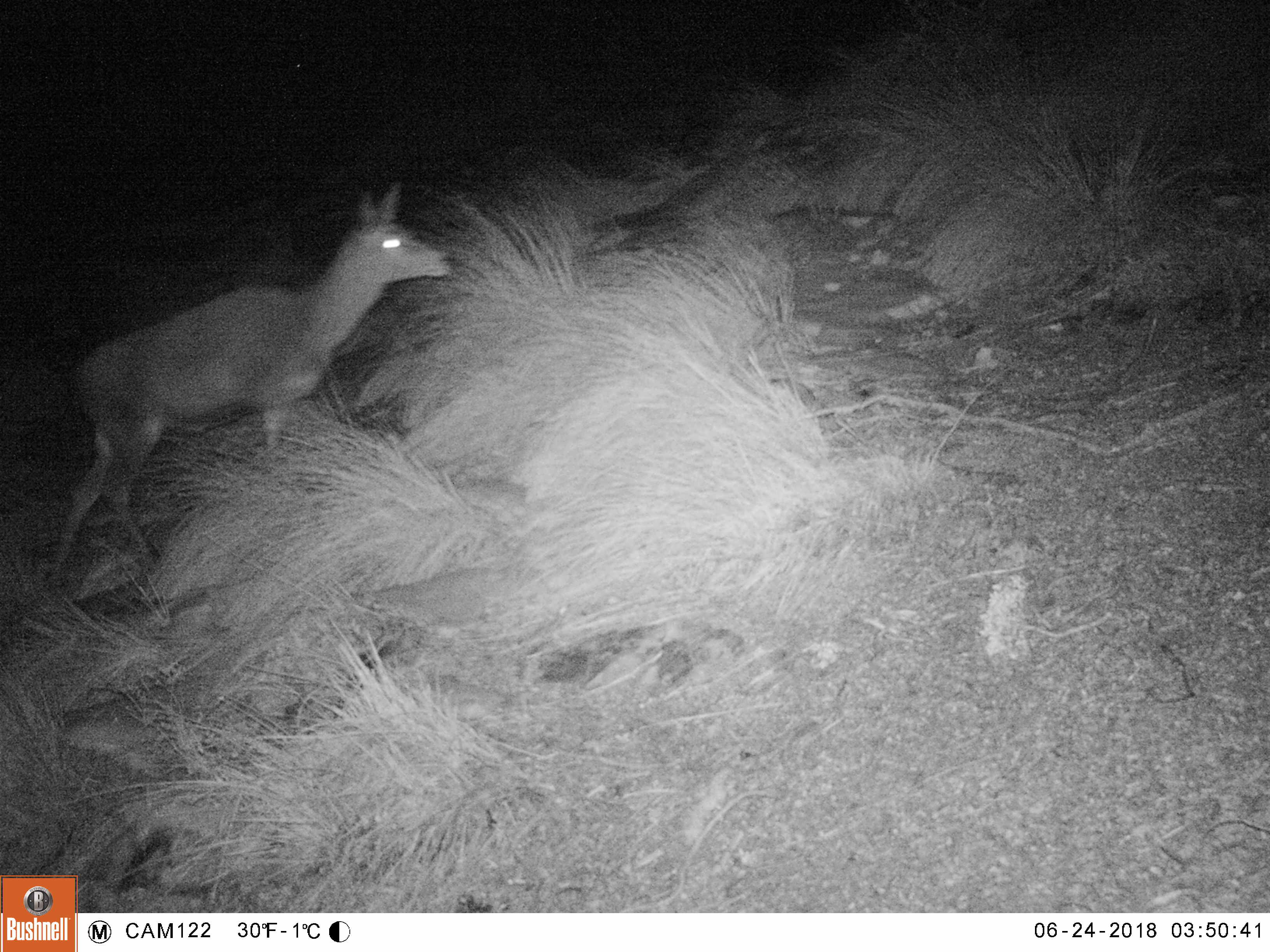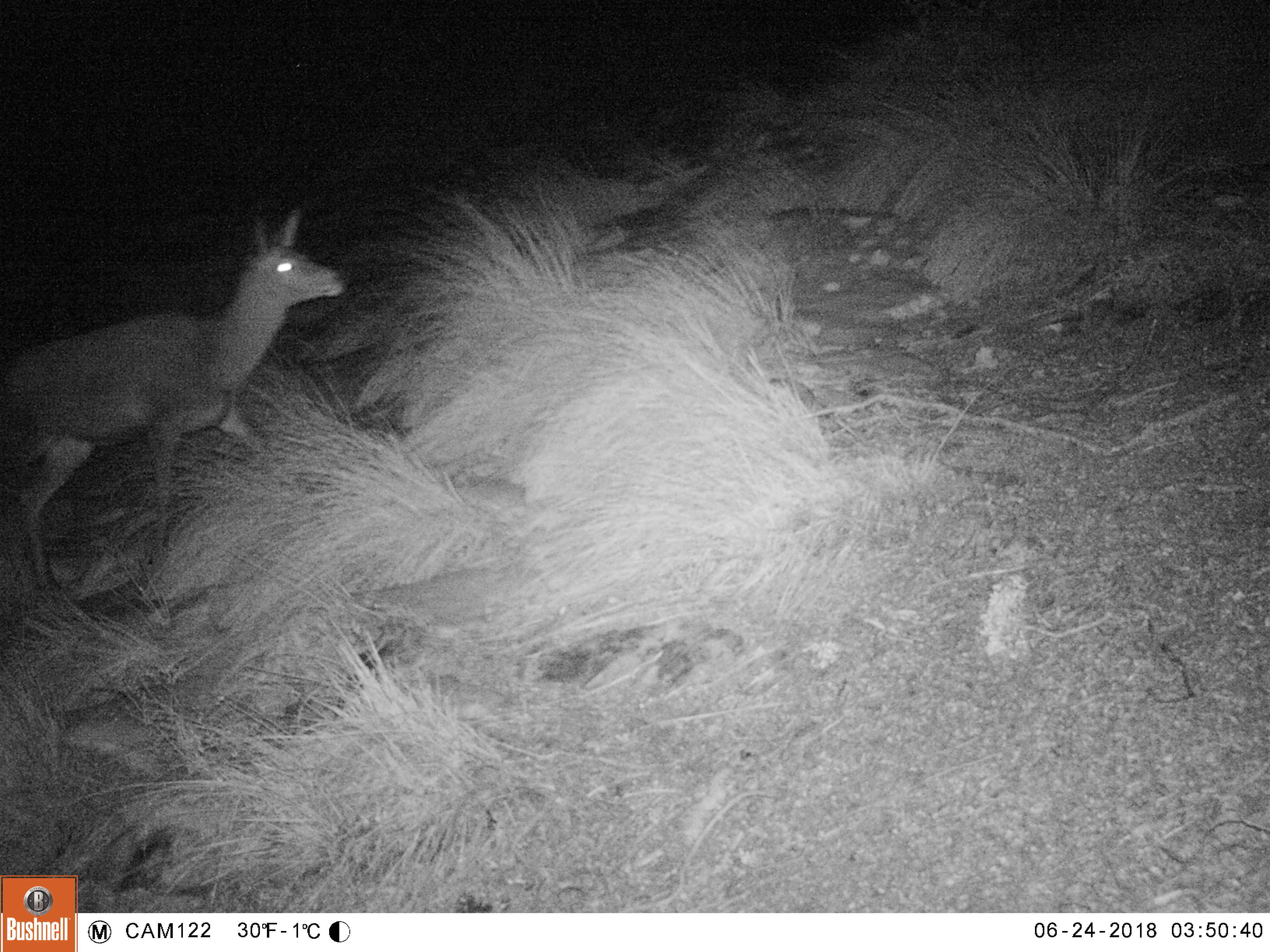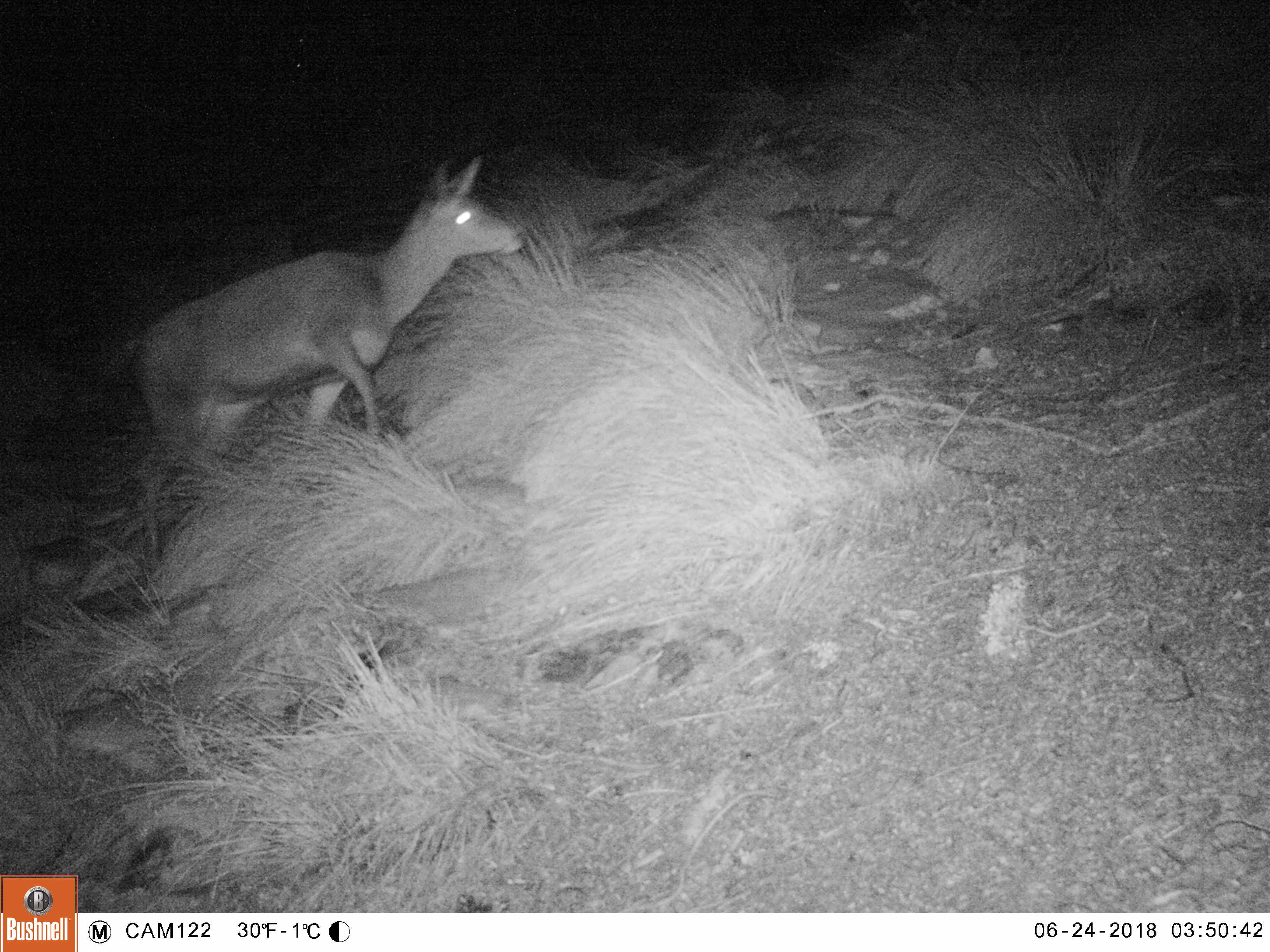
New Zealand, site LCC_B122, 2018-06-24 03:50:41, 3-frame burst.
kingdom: Animalia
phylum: Chordata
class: Mammalia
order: Artiodactyla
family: Cervidae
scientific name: Cervidae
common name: deer